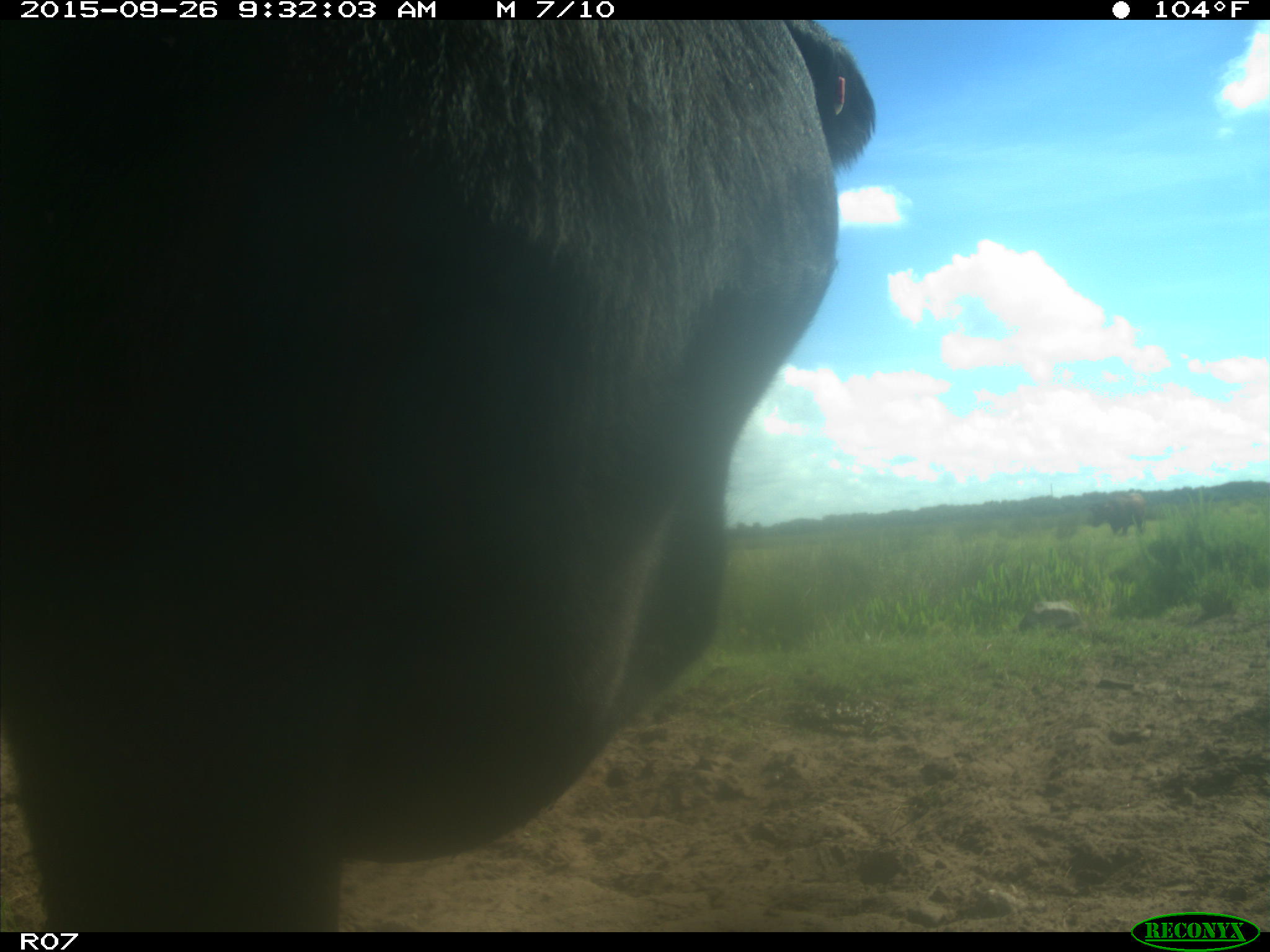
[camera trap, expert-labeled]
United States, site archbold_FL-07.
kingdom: Animalia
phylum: Chordata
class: Mammalia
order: Artiodactyla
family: Bovidae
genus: Bos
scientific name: Bos taurus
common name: domestic cow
Bos taurus (domestic cow).